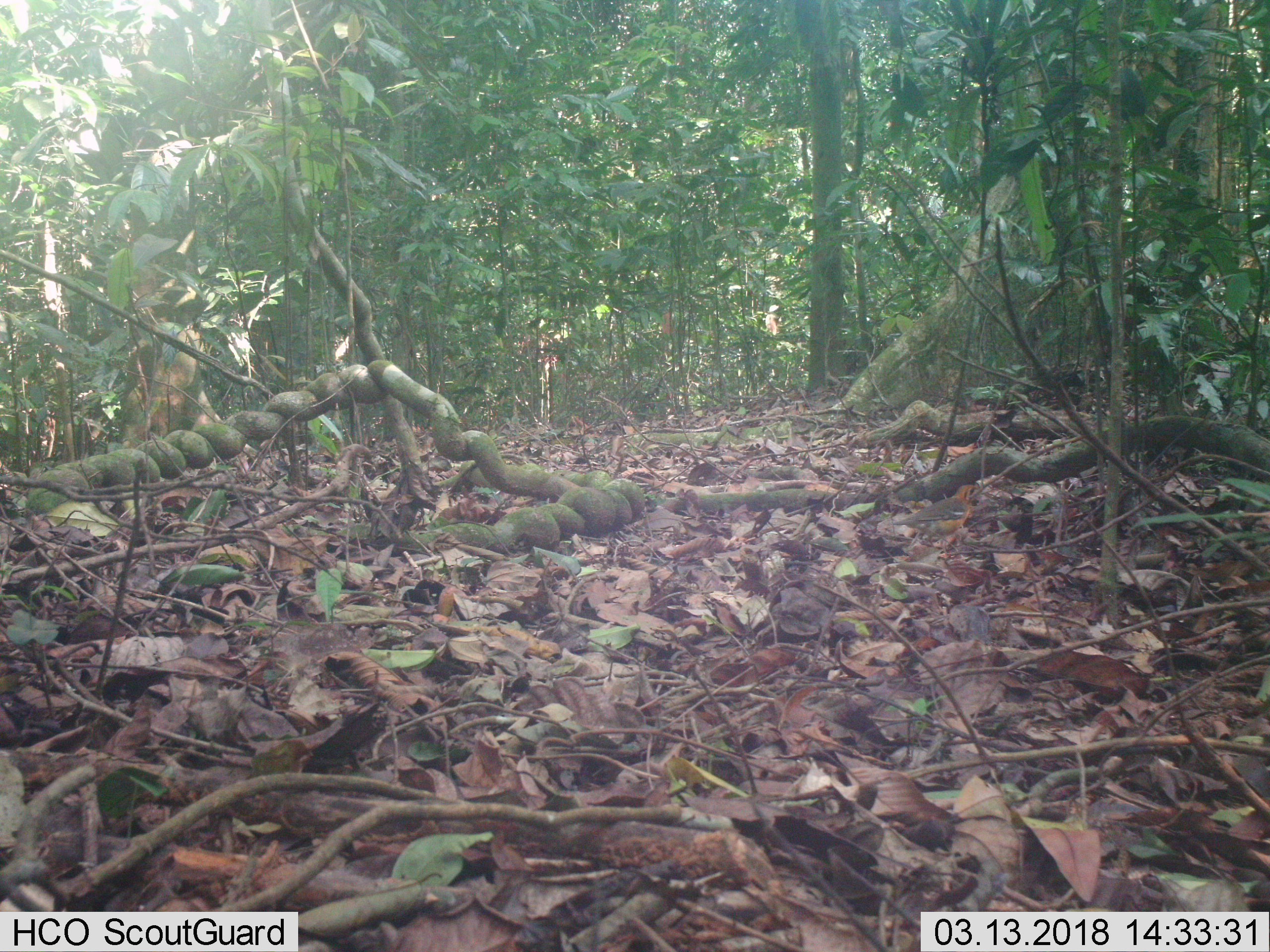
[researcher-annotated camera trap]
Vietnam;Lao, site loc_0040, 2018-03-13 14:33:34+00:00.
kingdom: Animalia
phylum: Chordata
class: Aves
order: Passeriformes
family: Turdidae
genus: Geokichla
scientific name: Geokichla citrina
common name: orange-headed thrush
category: orange headed thrush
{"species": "orange headed thrush (orange-headed thrush) (Geokichla citrina)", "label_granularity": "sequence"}